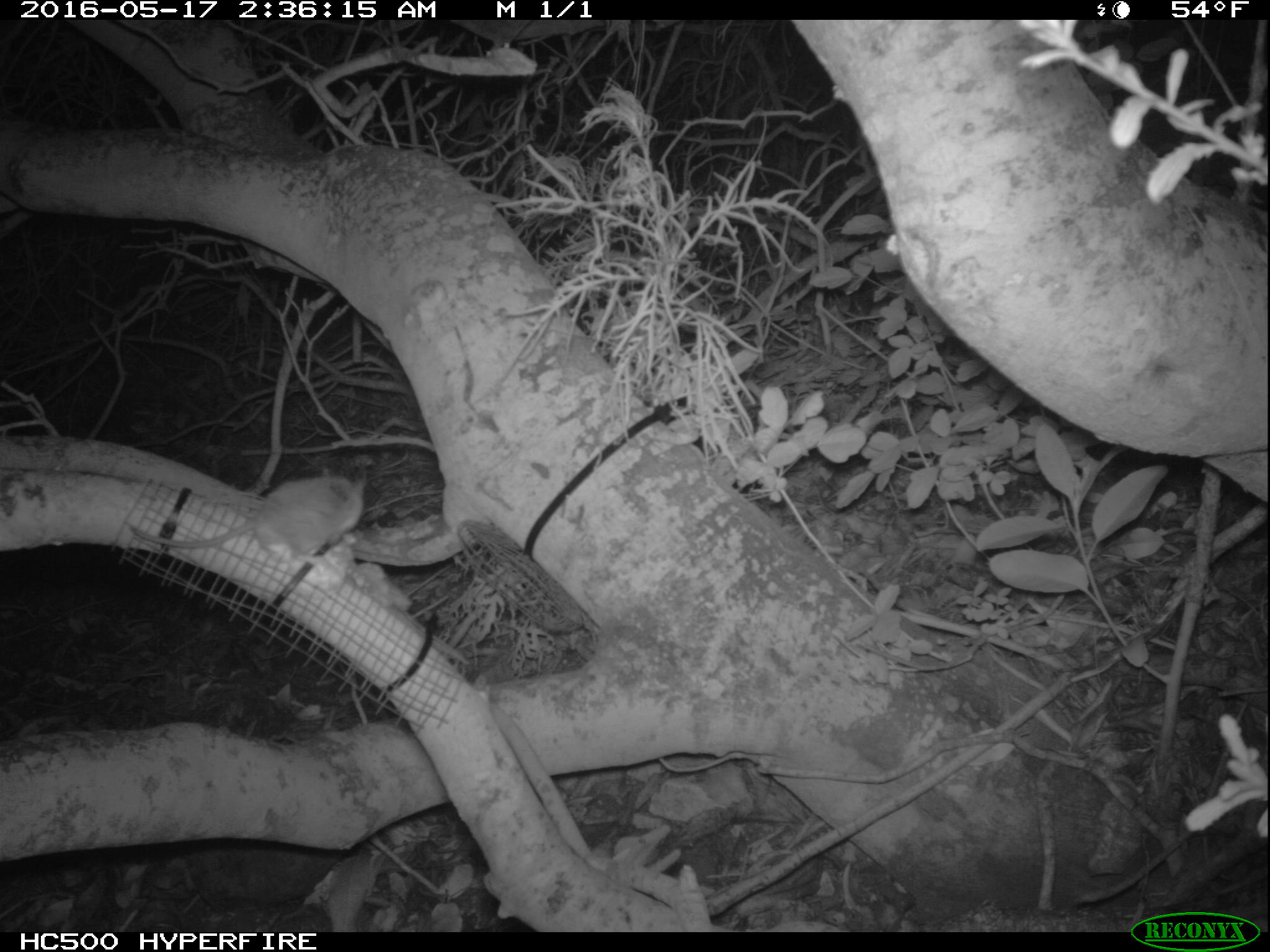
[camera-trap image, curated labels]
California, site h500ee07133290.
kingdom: Animalia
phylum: Chordata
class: Mammalia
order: Rodentia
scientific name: Rodentia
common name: rodent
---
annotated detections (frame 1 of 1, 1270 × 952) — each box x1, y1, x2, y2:
rodent: 125, 470, 365, 563